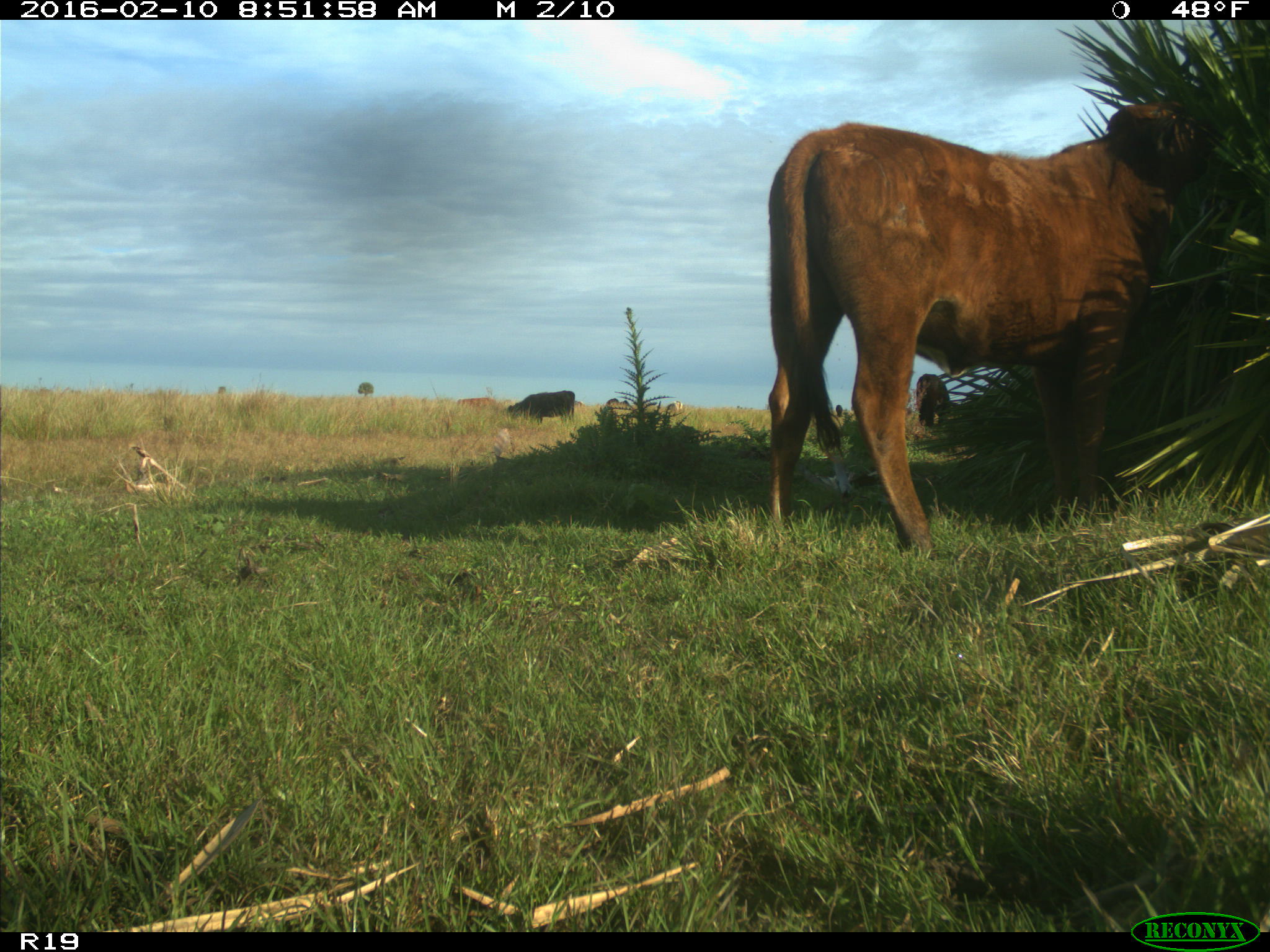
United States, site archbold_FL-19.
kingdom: Animalia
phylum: Chordata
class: Mammalia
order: Artiodactyla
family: Bovidae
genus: Bos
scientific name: Bos taurus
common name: domestic cow